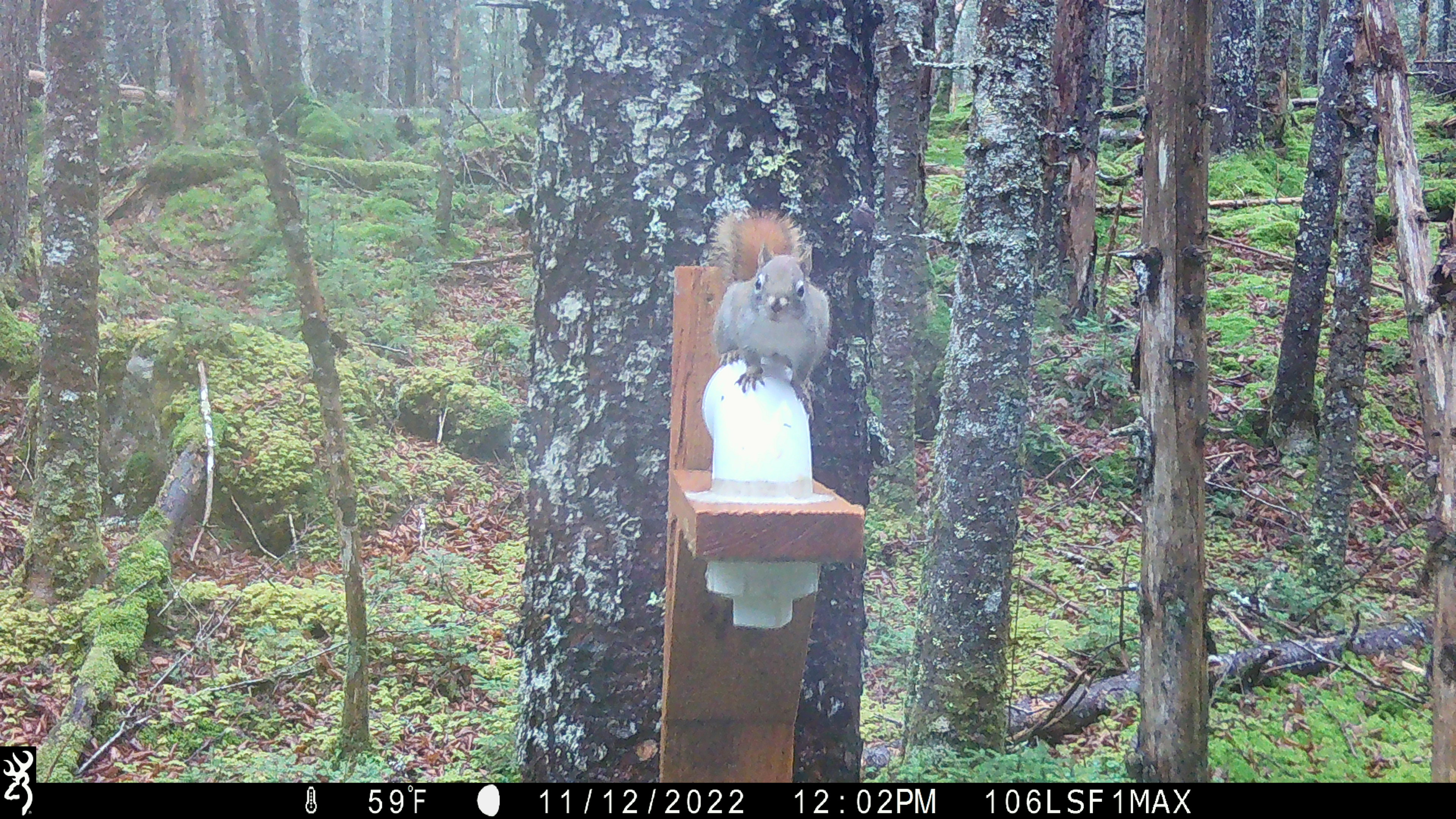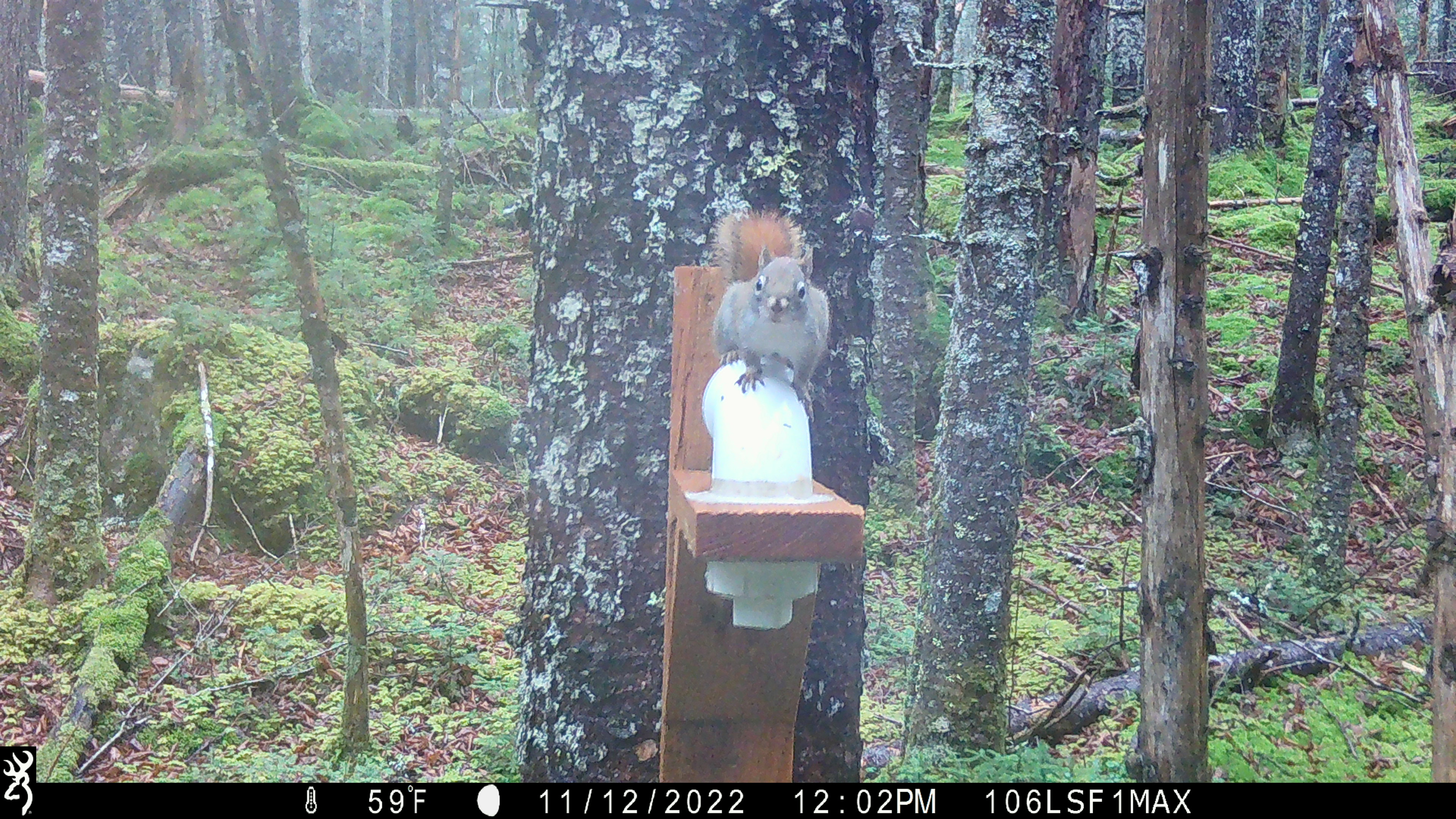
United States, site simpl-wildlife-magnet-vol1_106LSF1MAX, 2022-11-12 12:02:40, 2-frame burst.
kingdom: Animalia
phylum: Chordata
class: Mammalia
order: Rodentia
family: Sciuridae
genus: Tamiasciurus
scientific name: Tamiasciurus hudsonicus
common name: red squirrel